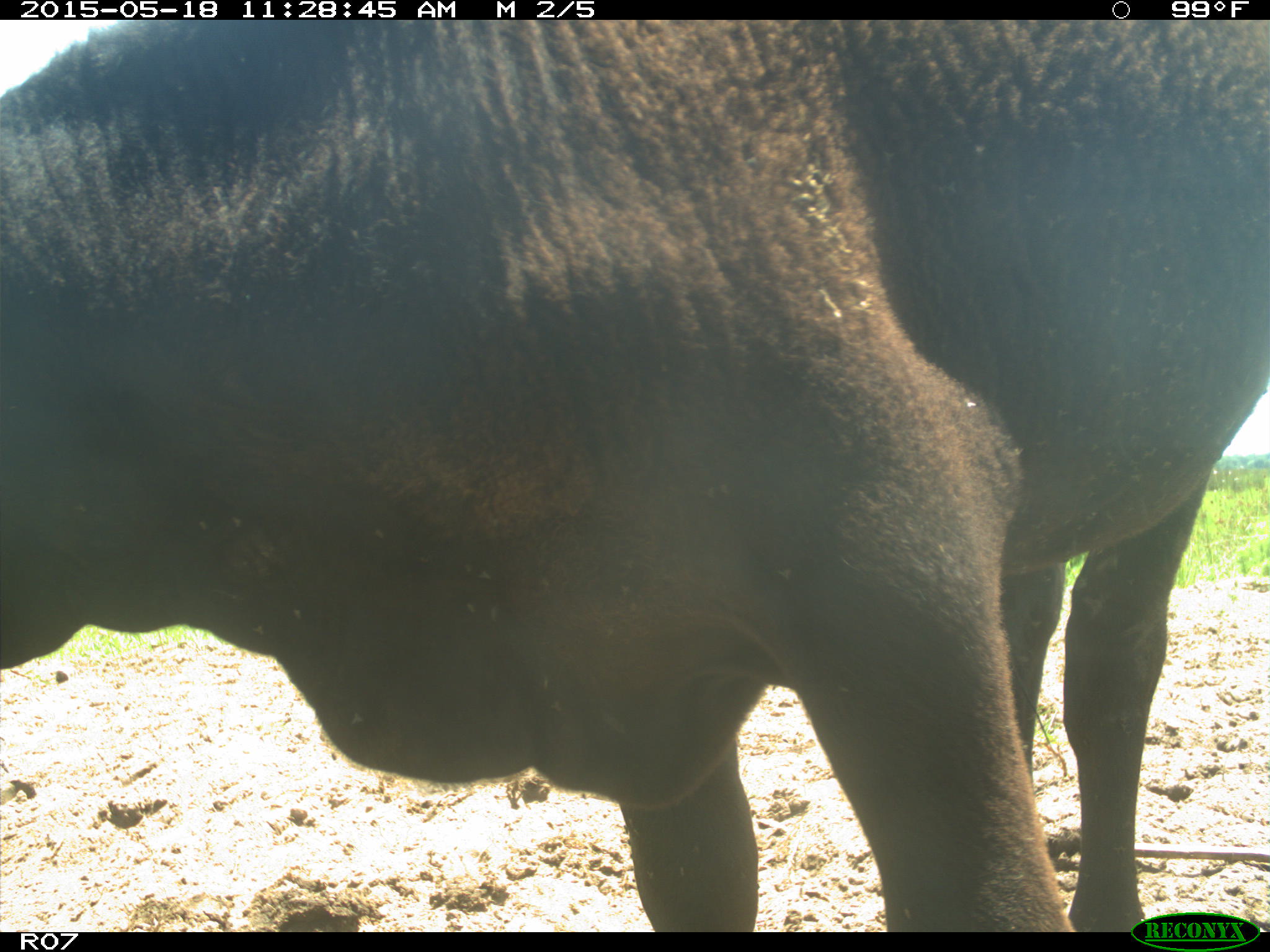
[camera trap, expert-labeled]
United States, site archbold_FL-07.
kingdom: Animalia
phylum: Chordata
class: Mammalia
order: Artiodactyla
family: Bovidae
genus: Bos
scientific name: Bos taurus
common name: domestic cow